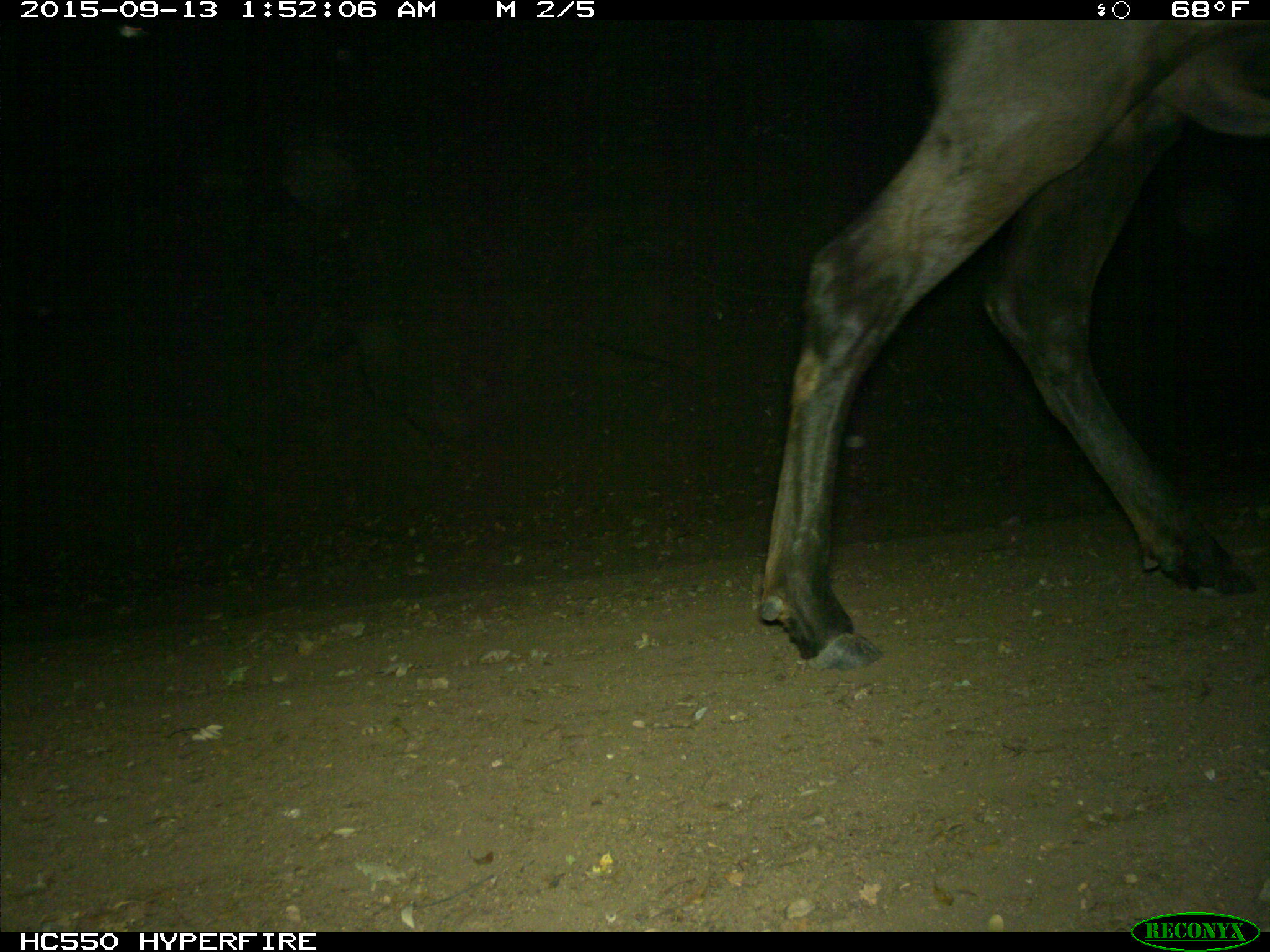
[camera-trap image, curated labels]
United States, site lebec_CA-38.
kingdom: Animalia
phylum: Chordata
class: Mammalia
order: Artiodactyla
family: Cervidae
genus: Cervus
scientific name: Cervus canadensis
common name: elk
Cervus canadensis (elk).